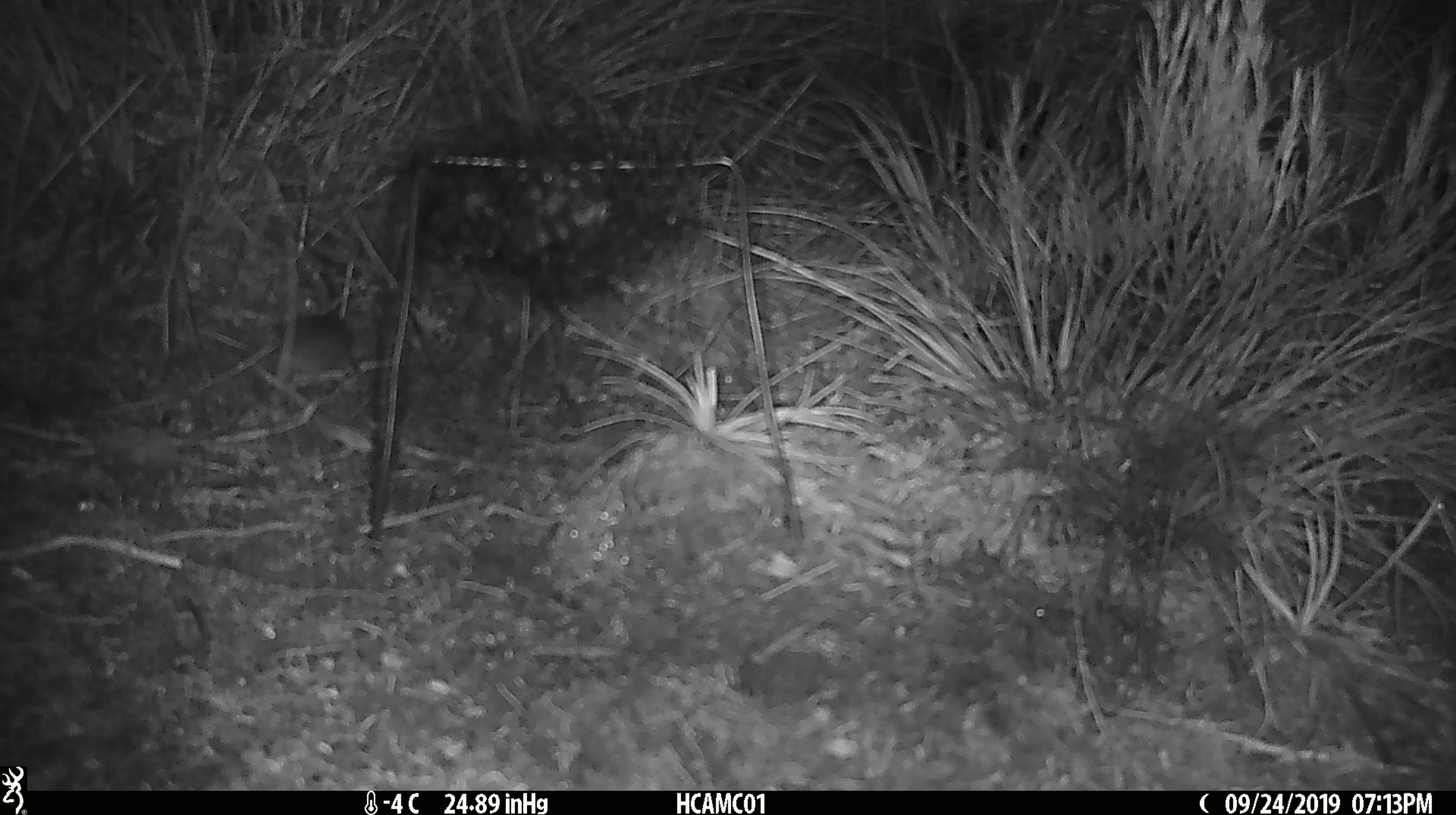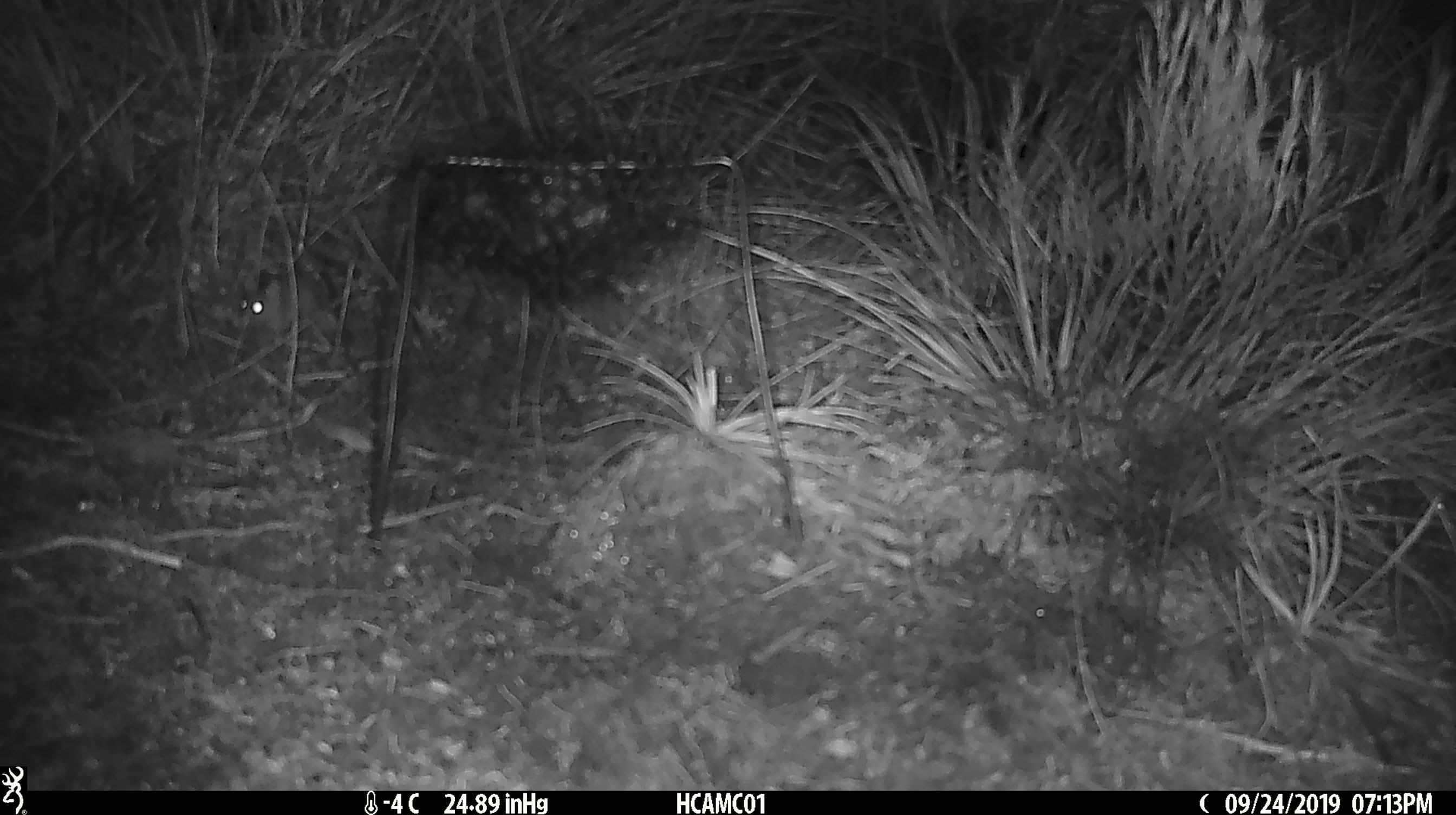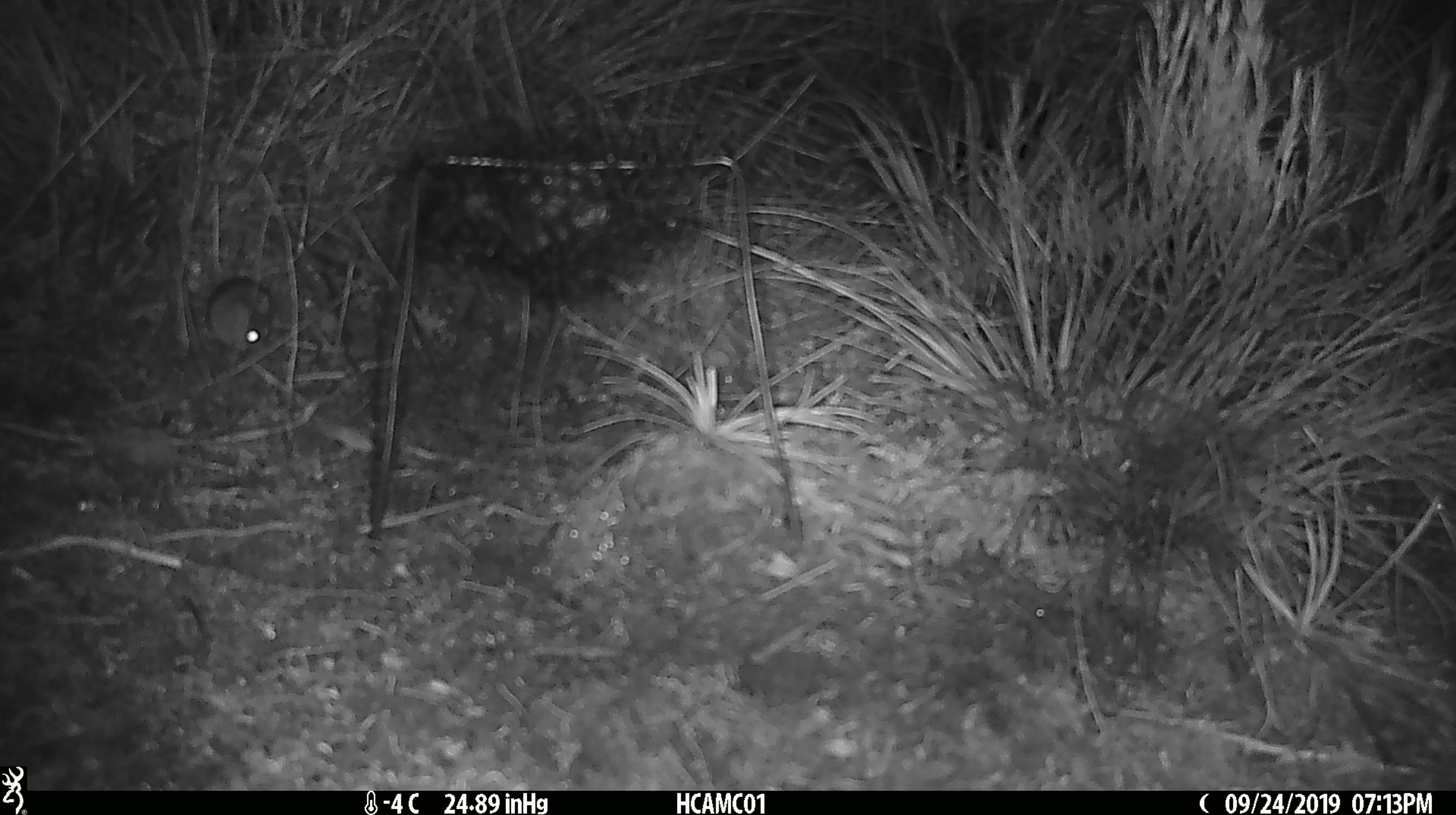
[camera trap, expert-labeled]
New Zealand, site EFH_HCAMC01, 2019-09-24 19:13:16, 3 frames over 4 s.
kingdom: Animalia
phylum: Chordata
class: Mammalia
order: Rodentia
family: Muridae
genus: Mus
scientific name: Mus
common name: mouse